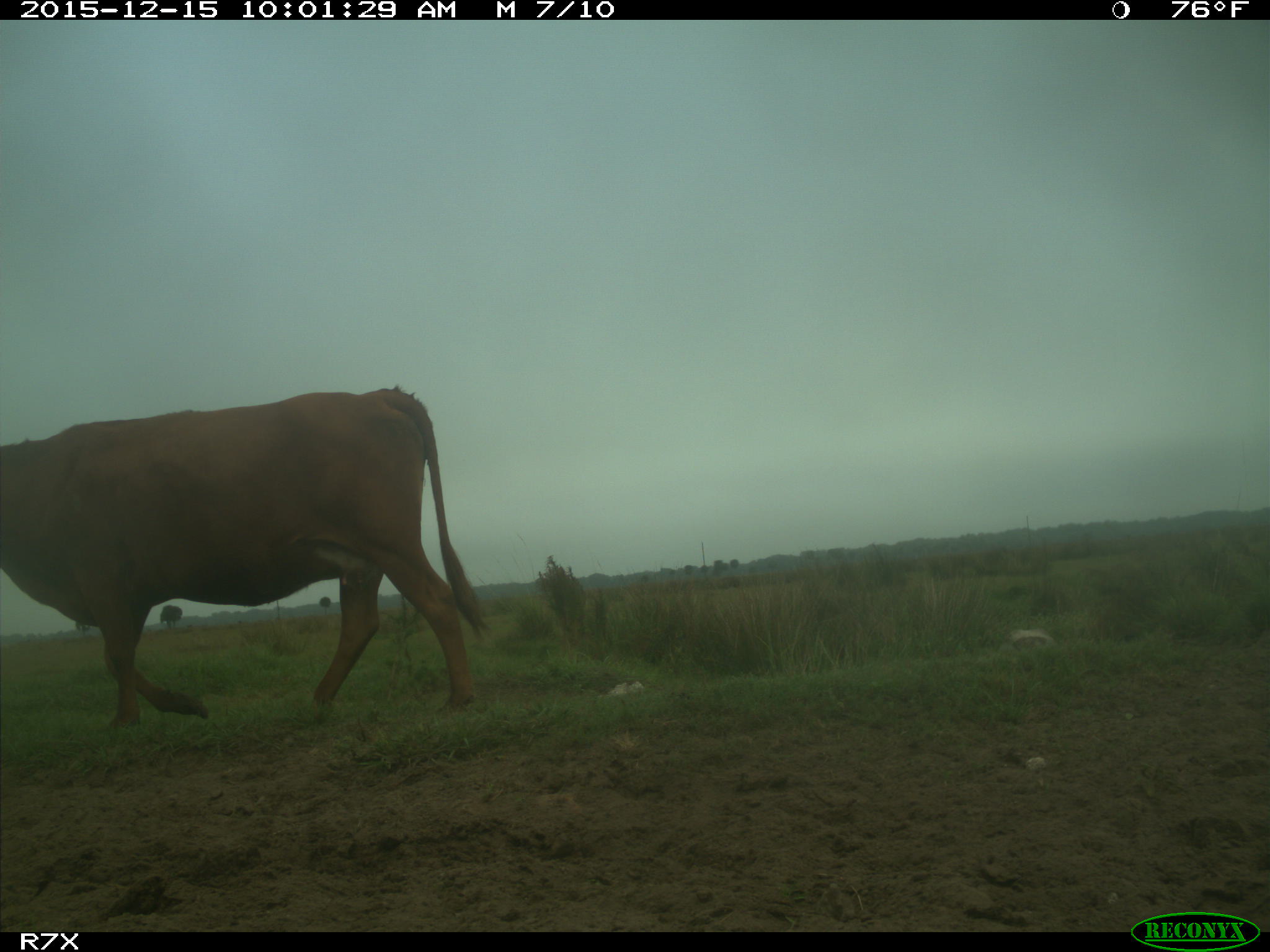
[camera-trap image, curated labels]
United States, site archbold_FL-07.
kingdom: Animalia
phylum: Chordata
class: Mammalia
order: Artiodactyla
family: Bovidae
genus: Bos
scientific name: Bos taurus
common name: domestic cow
Bos taurus (domestic cow).